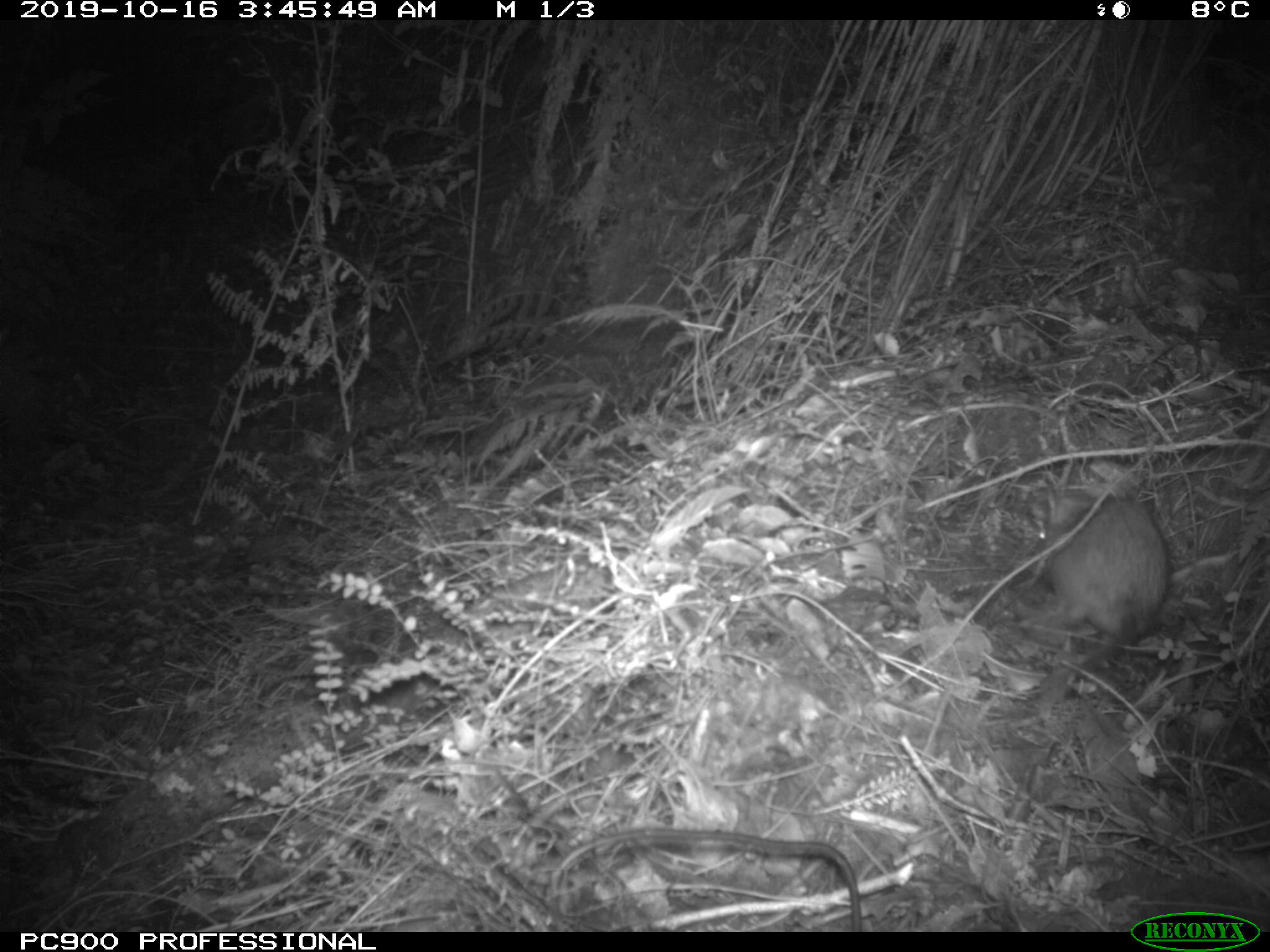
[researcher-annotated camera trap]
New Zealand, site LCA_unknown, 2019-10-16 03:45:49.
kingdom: Animalia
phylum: Chordata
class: Mammalia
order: Rodentia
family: Muridae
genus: Rattus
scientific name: Rattus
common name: rat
Rat (Rattus).